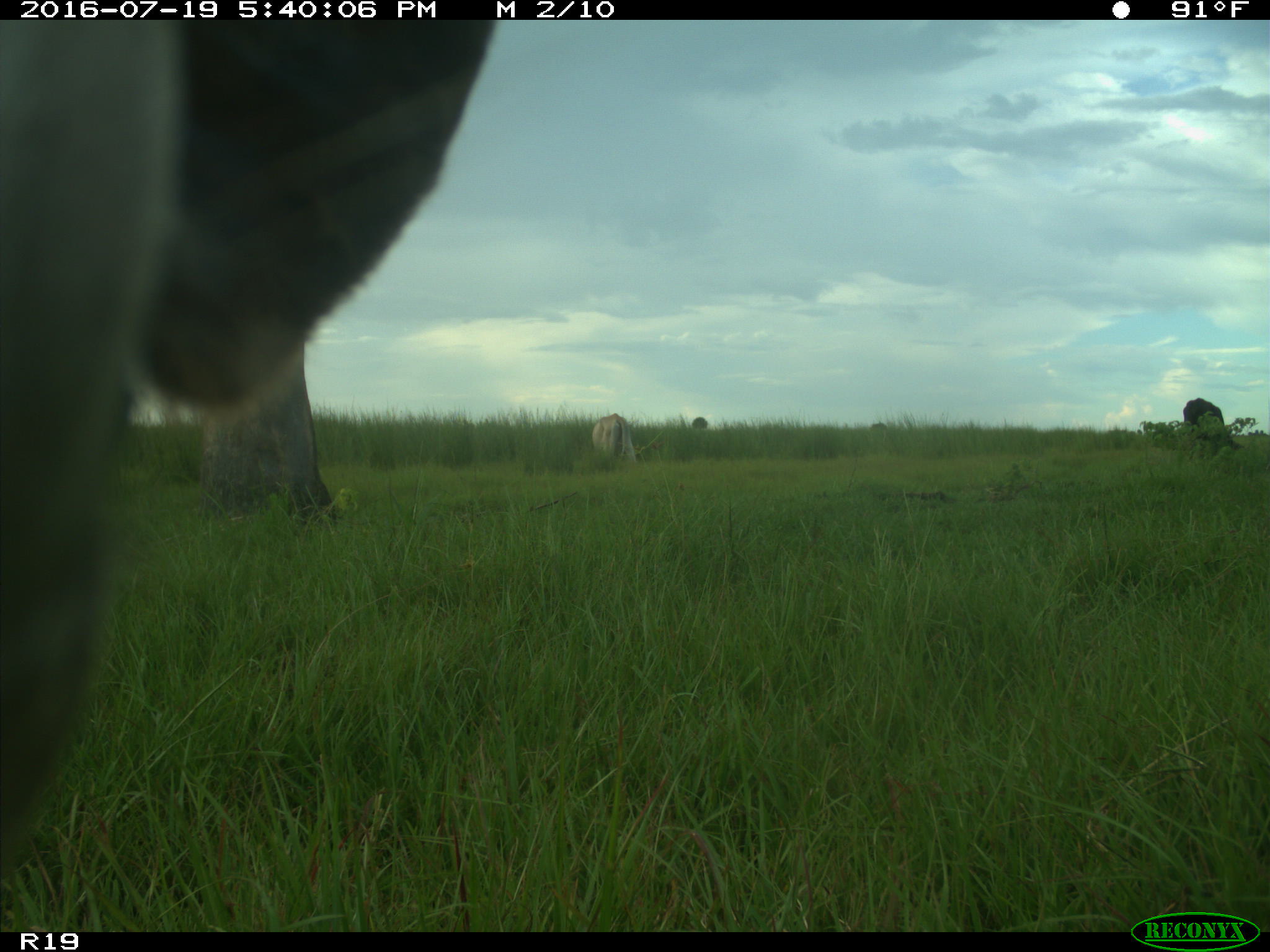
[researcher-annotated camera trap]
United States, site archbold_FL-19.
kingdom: Animalia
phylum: Chordata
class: Mammalia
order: Artiodactyla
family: Bovidae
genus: Bos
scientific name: Bos taurus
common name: domestic cow